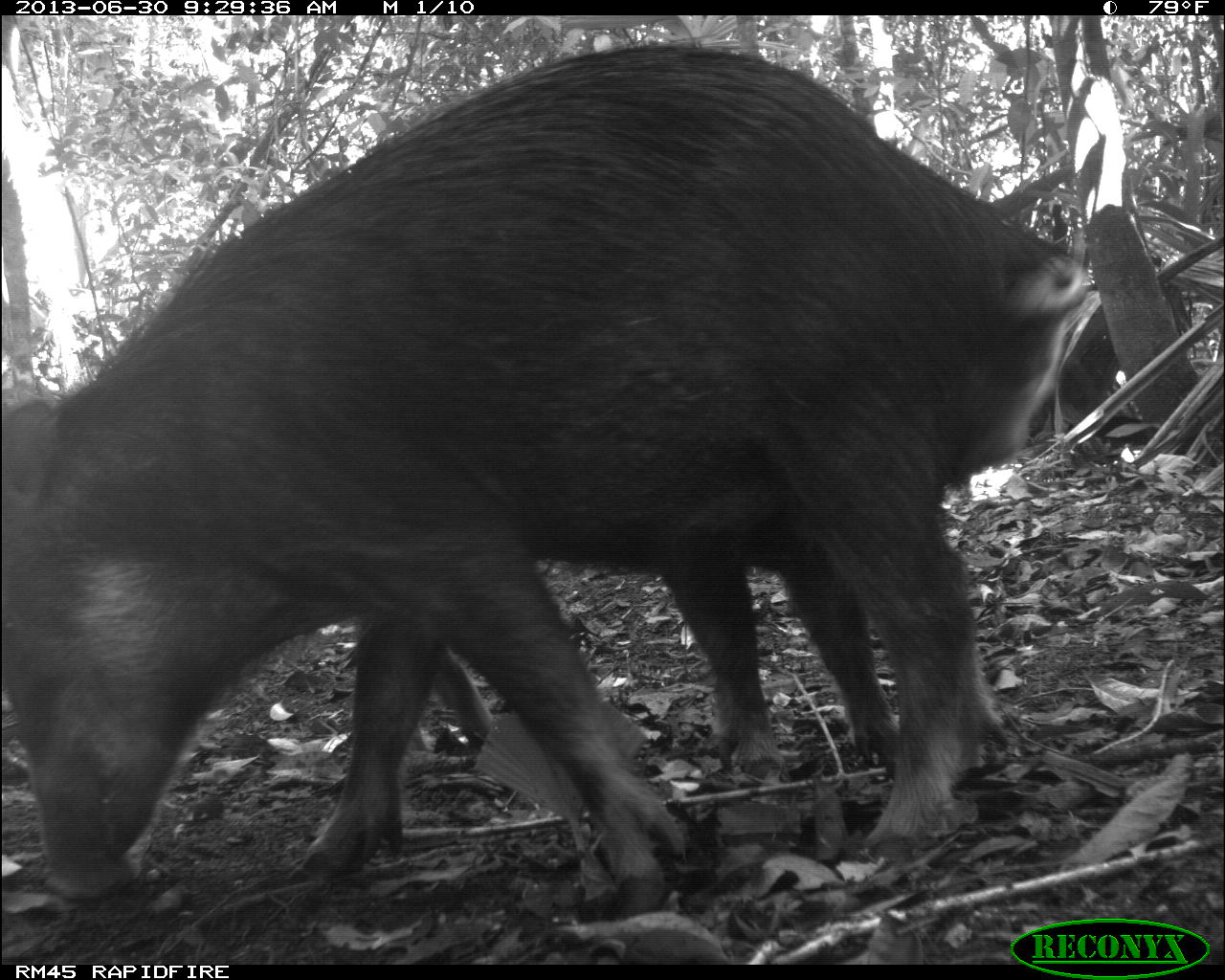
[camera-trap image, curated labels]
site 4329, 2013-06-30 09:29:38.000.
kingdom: Animalia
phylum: Chordata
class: Mammalia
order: Artiodactyla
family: Tayassuidae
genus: Tayassu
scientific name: Tayassu pecari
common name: white-lipped peccary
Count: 5.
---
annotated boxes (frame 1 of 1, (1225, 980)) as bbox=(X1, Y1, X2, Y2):
tayassu pecari: bbox=(0, 43, 1225, 919); bbox=(425, 477, 1012, 788)